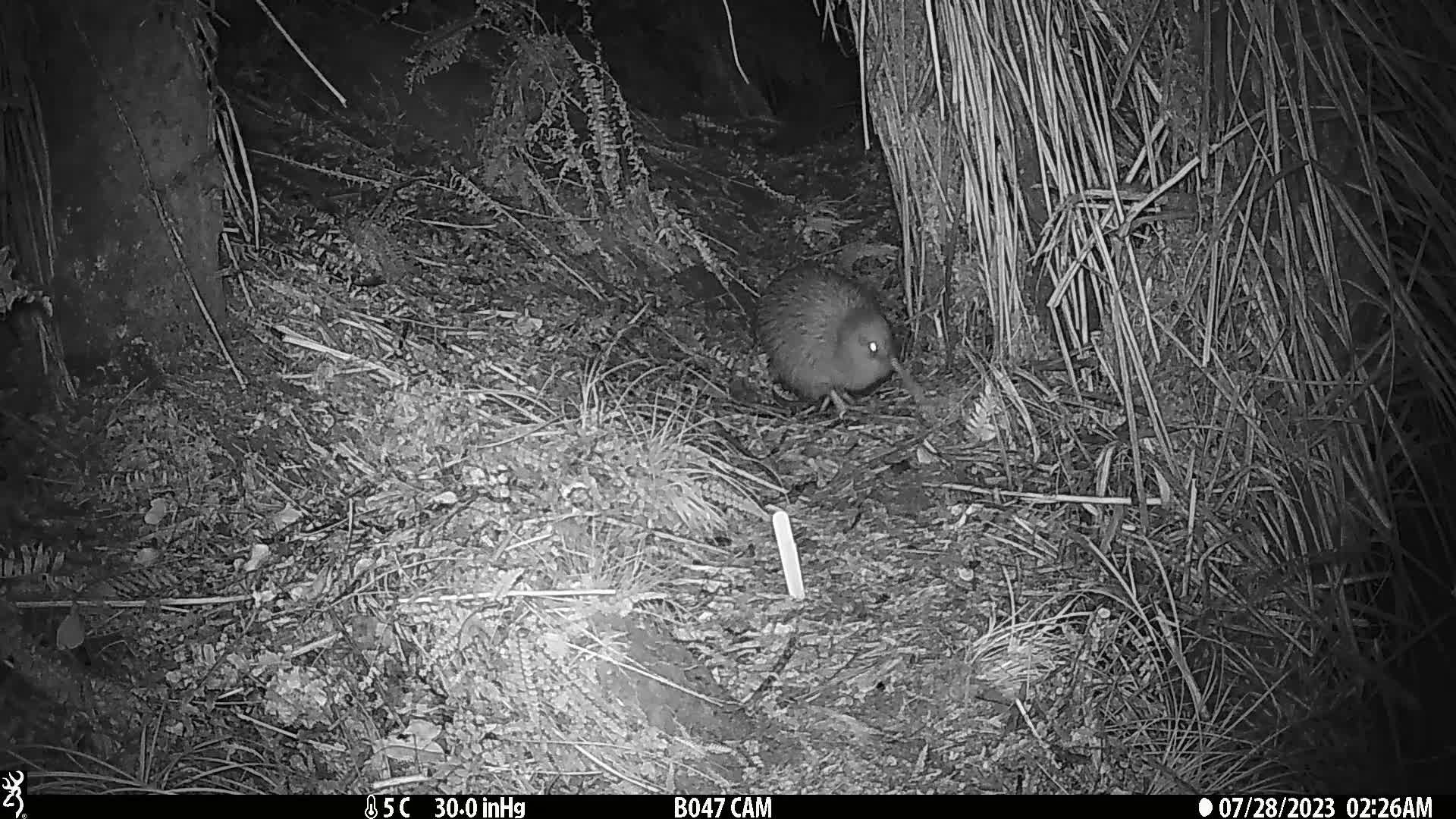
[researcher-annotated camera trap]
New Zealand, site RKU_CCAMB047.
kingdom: Animalia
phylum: Chordata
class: Aves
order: Apterygiformes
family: Apterygidae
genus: Apteryx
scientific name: Apteryx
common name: kiwi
Kiwi (Apteryx).